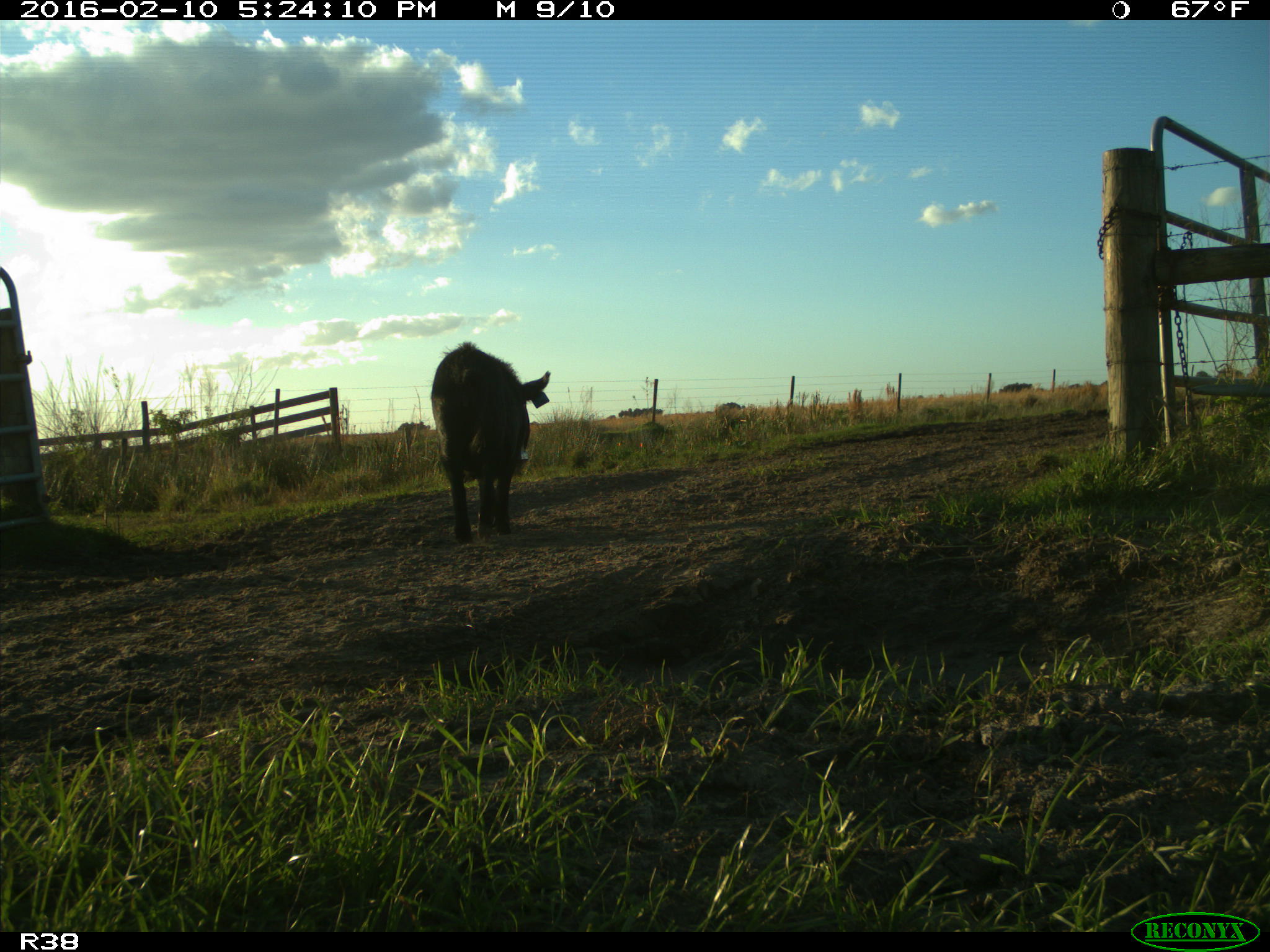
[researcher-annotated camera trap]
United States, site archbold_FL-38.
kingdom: Animalia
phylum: Chordata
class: Mammalia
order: Artiodactyla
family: Suidae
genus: Sus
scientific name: Sus scrofa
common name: wild boar